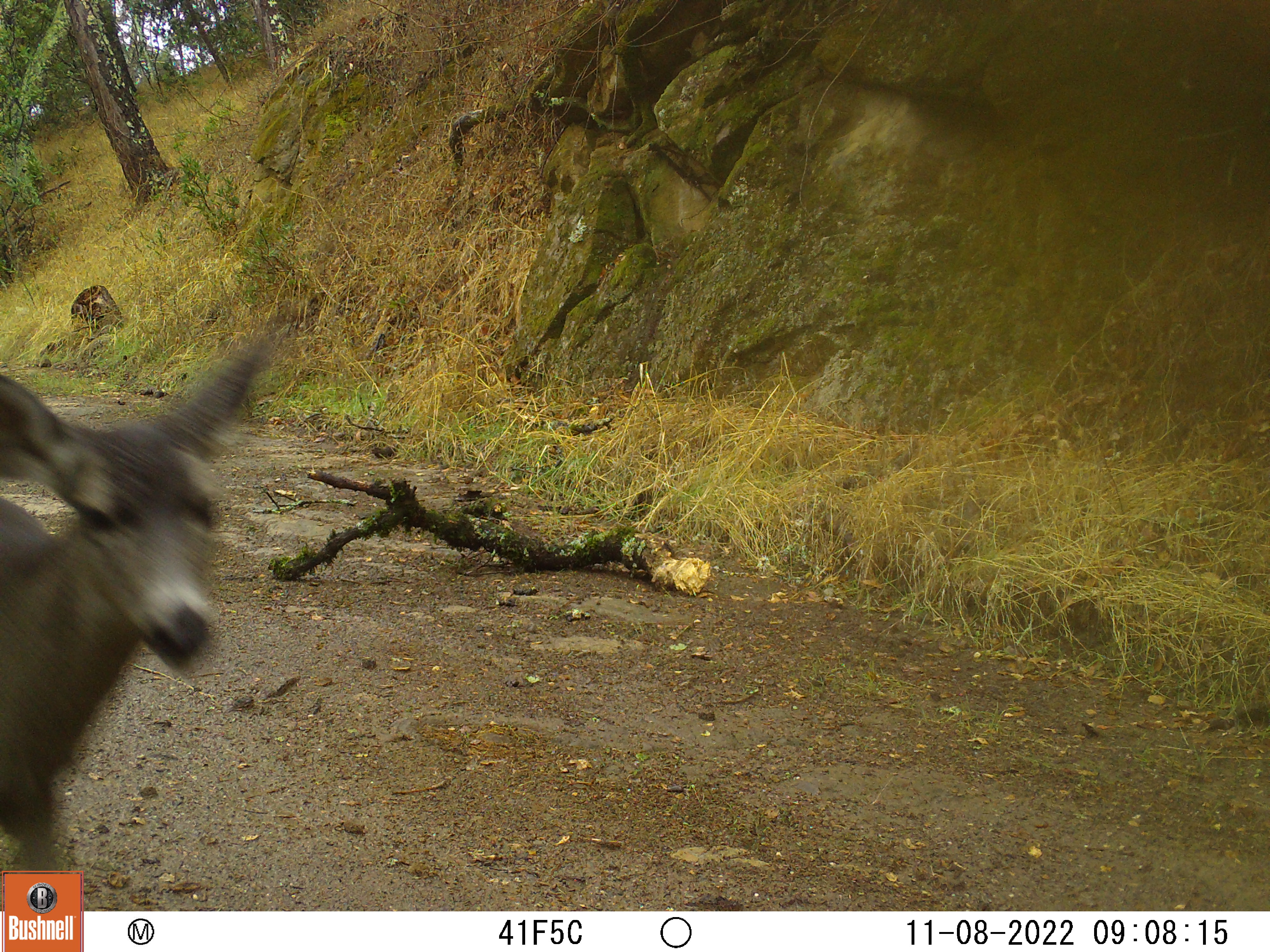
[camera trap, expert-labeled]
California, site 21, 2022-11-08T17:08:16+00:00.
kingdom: Animalia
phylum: Chordata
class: Mammalia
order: Artiodactyla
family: Cervidae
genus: Odocoileus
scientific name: Odocoileus hemionus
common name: mule deer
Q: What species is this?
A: Mule deer (Odocoileus hemionus).